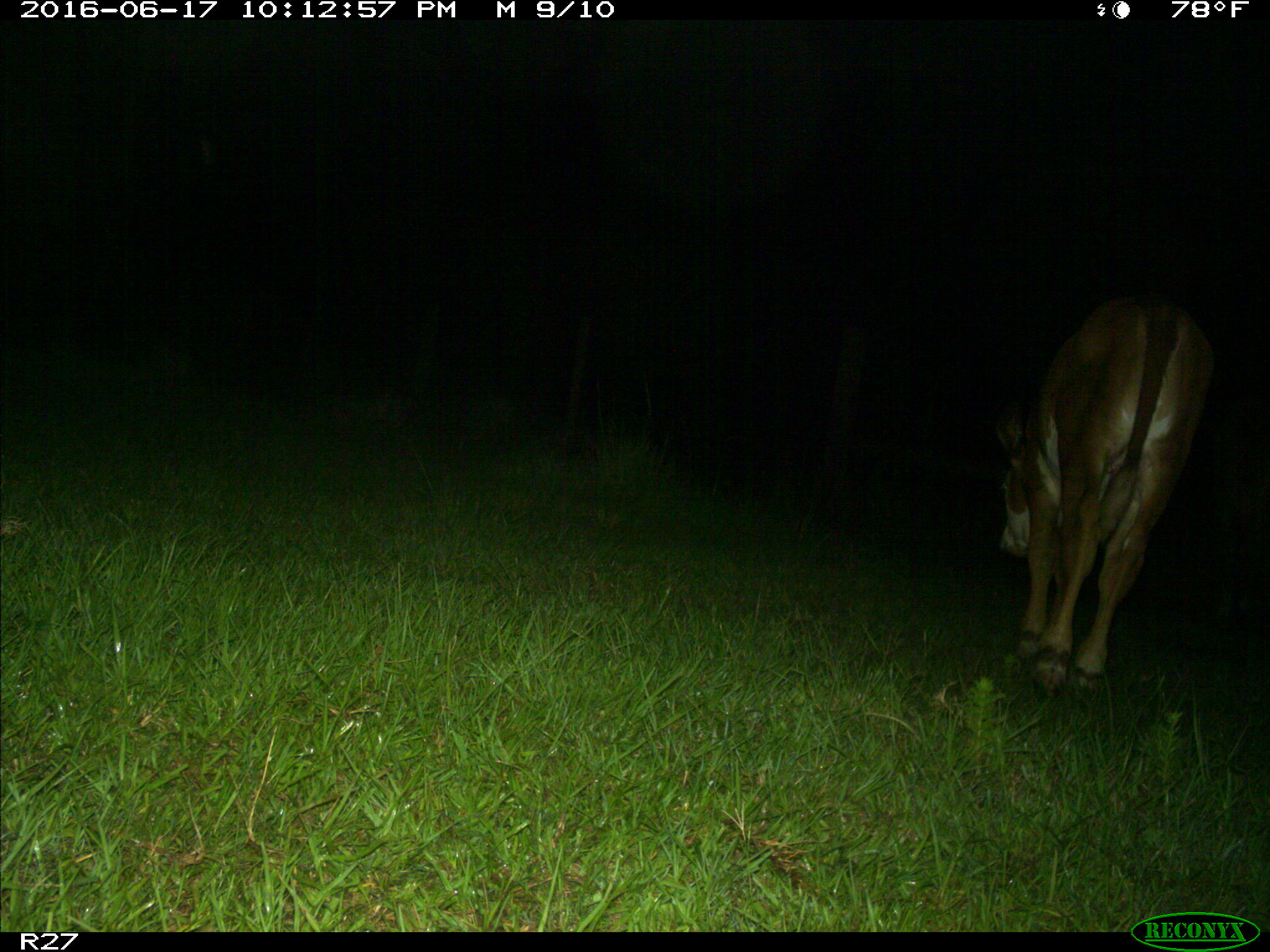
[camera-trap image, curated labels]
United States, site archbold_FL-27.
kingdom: Animalia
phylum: Chordata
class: Mammalia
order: Artiodactyla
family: Bovidae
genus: Bos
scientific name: Bos taurus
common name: domestic cow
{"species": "Bos taurus (domestic cow)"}